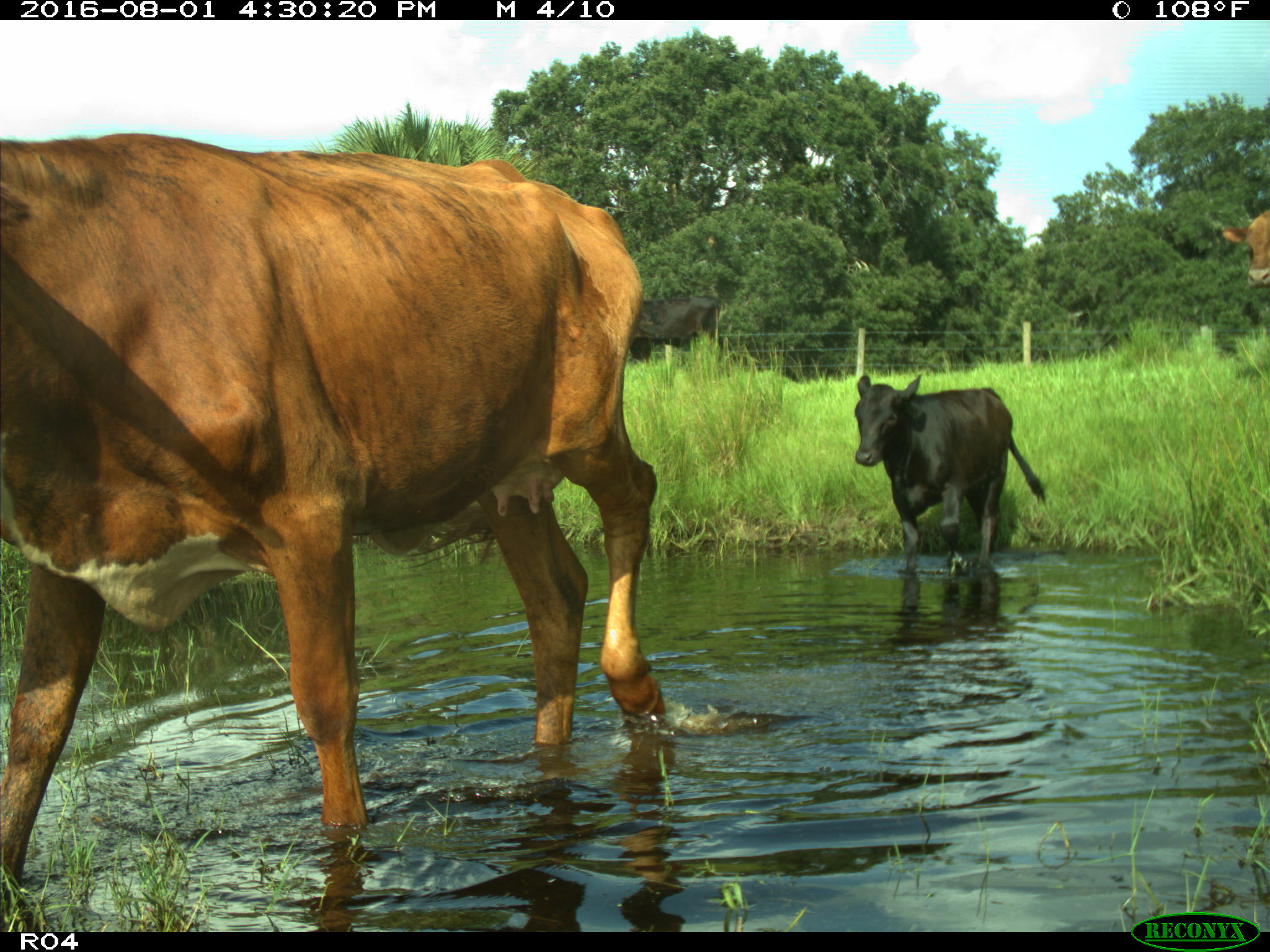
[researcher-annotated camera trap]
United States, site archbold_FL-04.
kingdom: Animalia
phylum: Chordata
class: Mammalia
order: Artiodactyla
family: Bovidae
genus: Bos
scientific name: Bos taurus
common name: domestic cow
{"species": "Bos taurus (domestic cow)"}